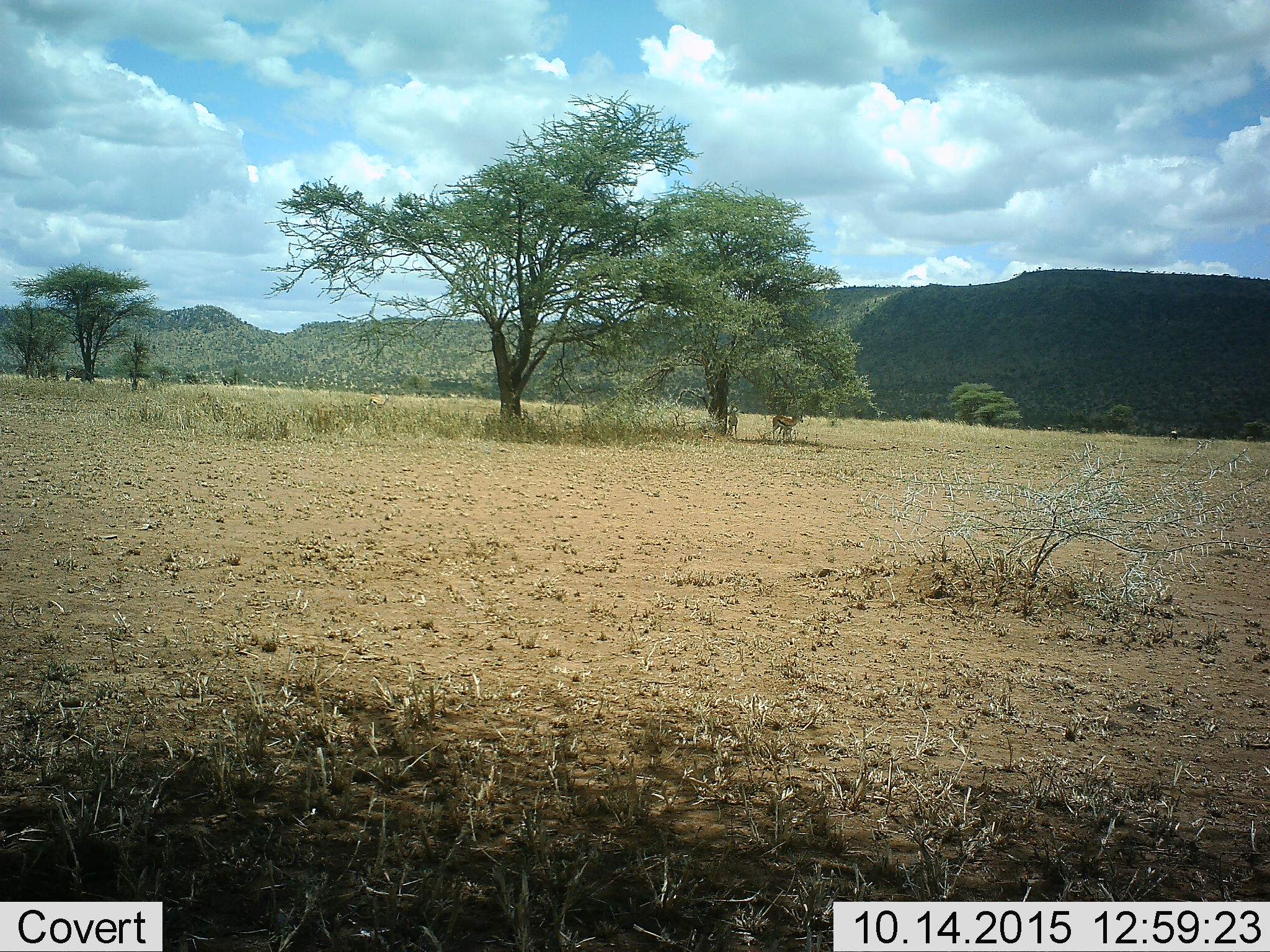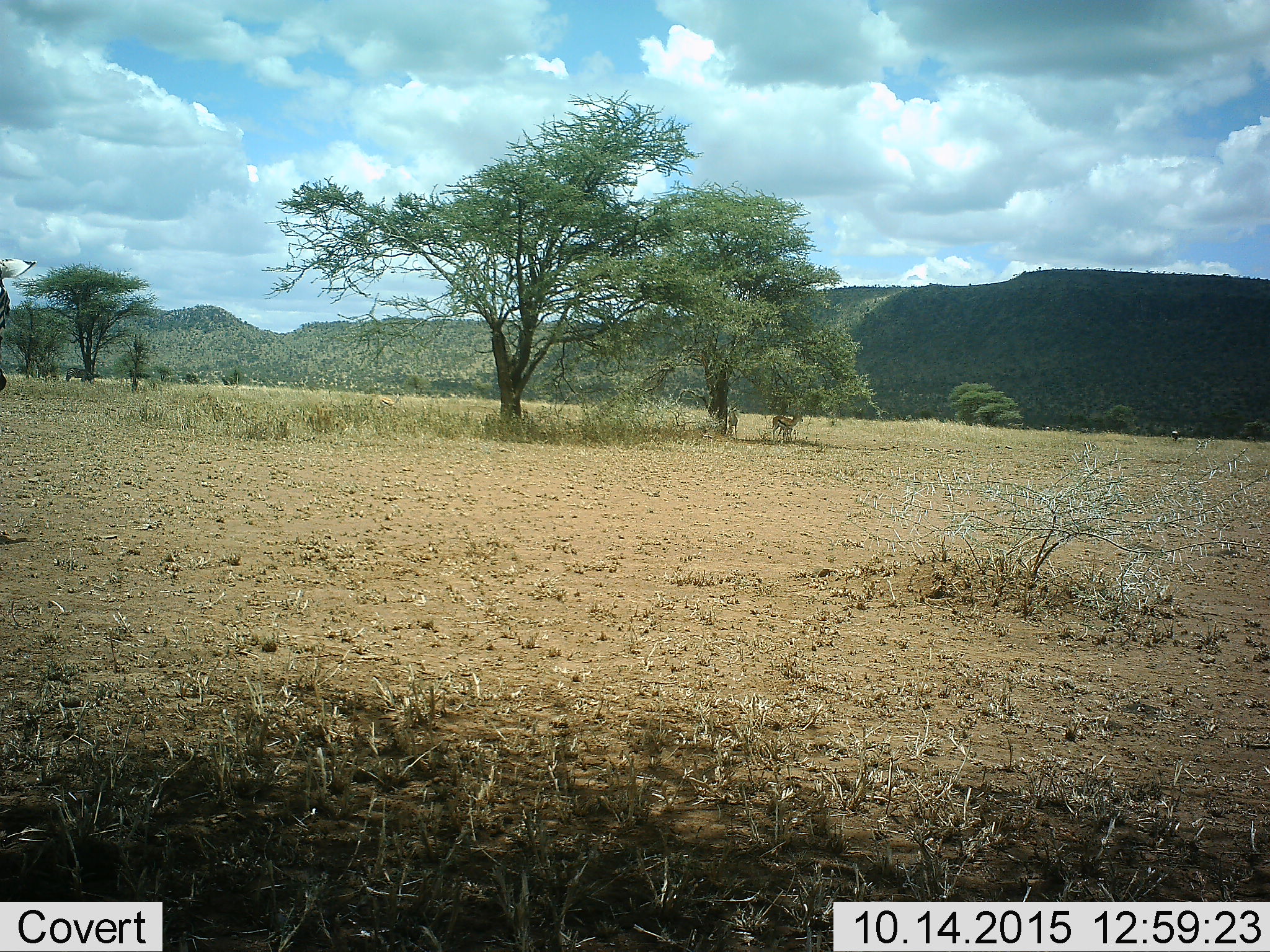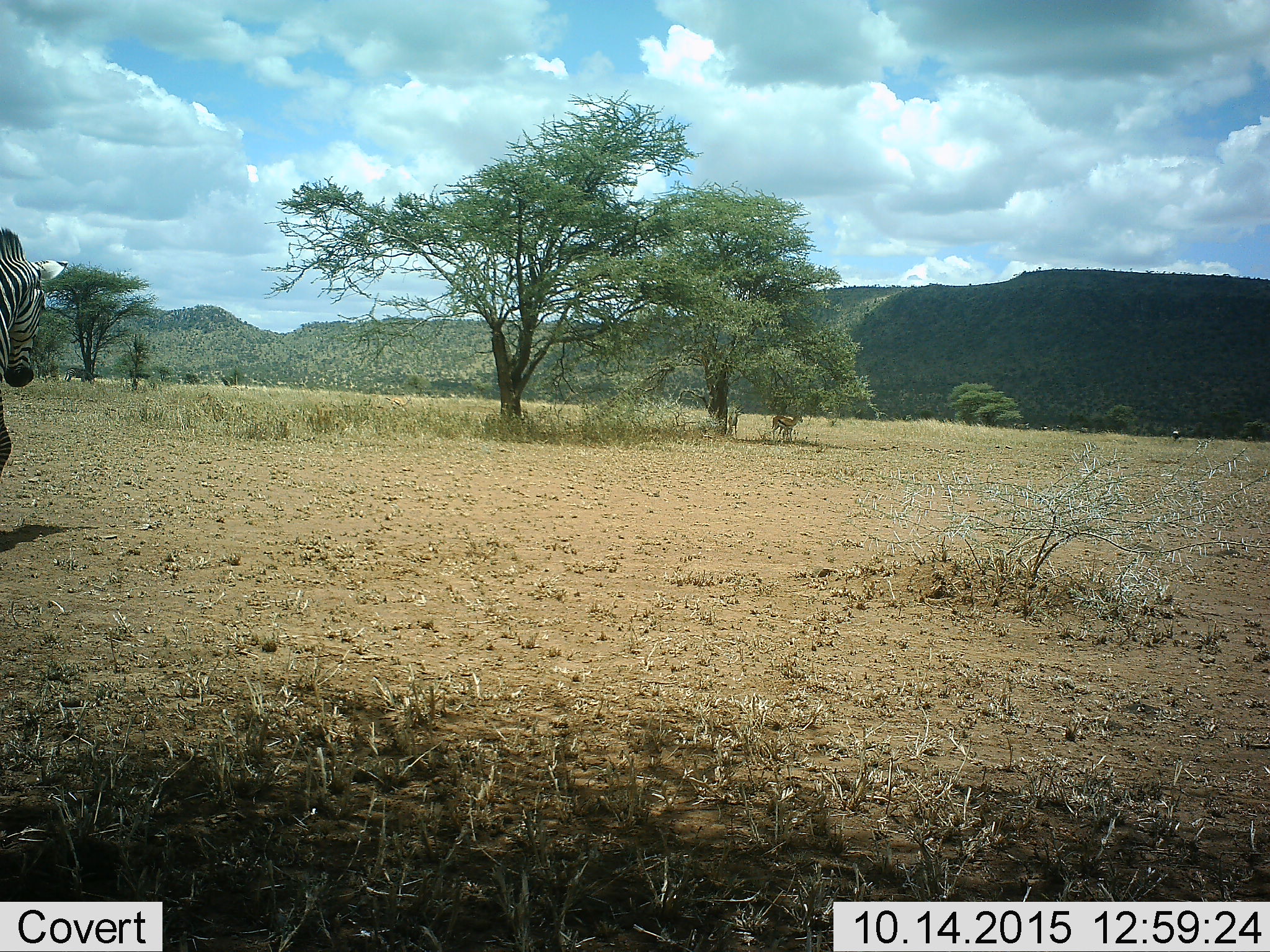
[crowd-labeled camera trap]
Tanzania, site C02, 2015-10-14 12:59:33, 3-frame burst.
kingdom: Animalia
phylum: Chordata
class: Mammalia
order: Perissodactyla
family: Equidae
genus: Equus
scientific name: Equus quagga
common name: plains zebra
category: zebra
Zebra (plains zebra) (Equus quagga), count 1. Behavior (volunteer vote fractions): standing 30%, resting 0%, moving 80%, interacting 0%. Young present (vote fraction): 0%. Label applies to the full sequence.